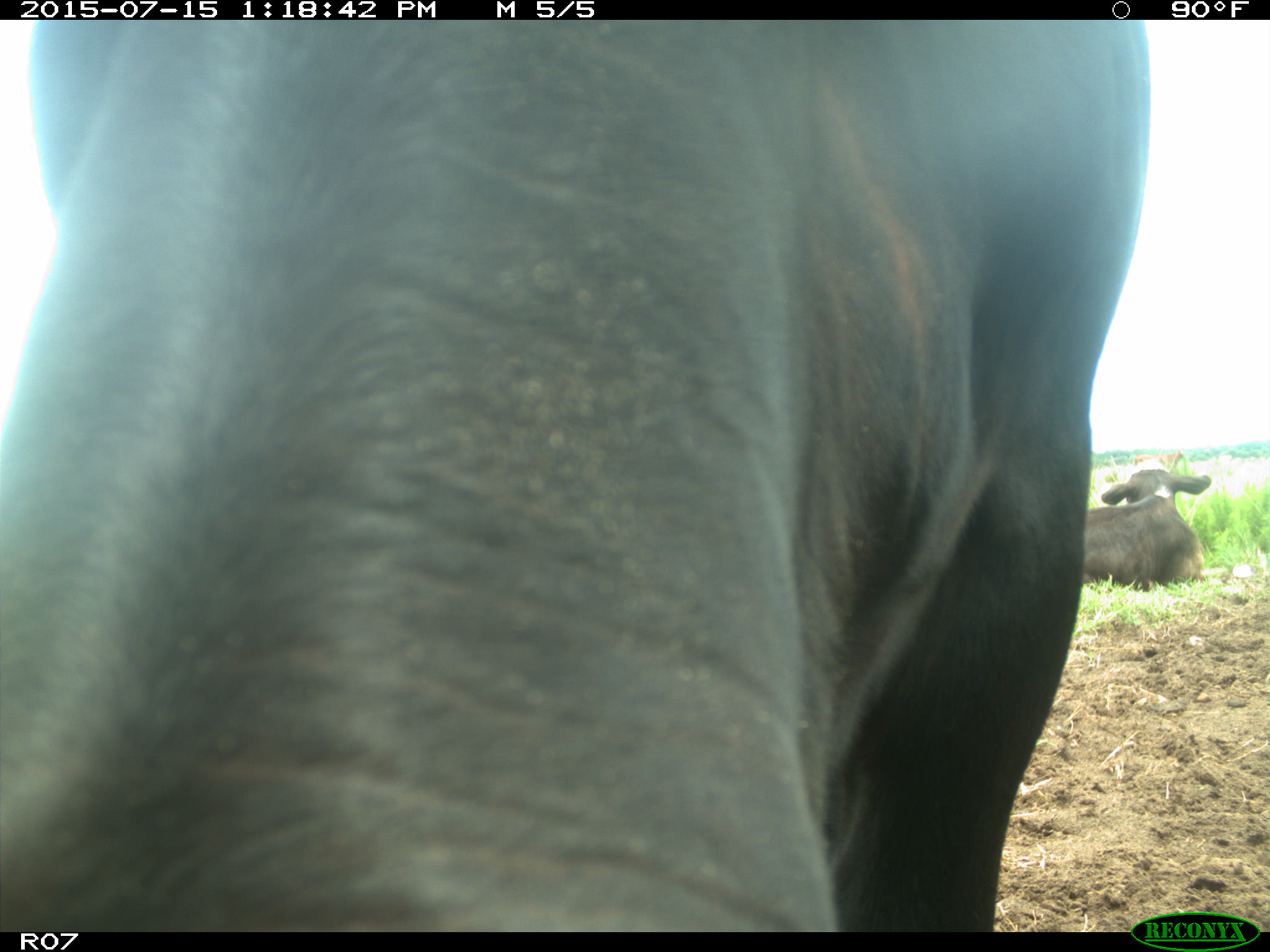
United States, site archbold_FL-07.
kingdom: Animalia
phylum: Chordata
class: Mammalia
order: Artiodactyla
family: Bovidae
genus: Bos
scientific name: Bos taurus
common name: domestic cow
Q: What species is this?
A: Bos taurus (domestic cow).